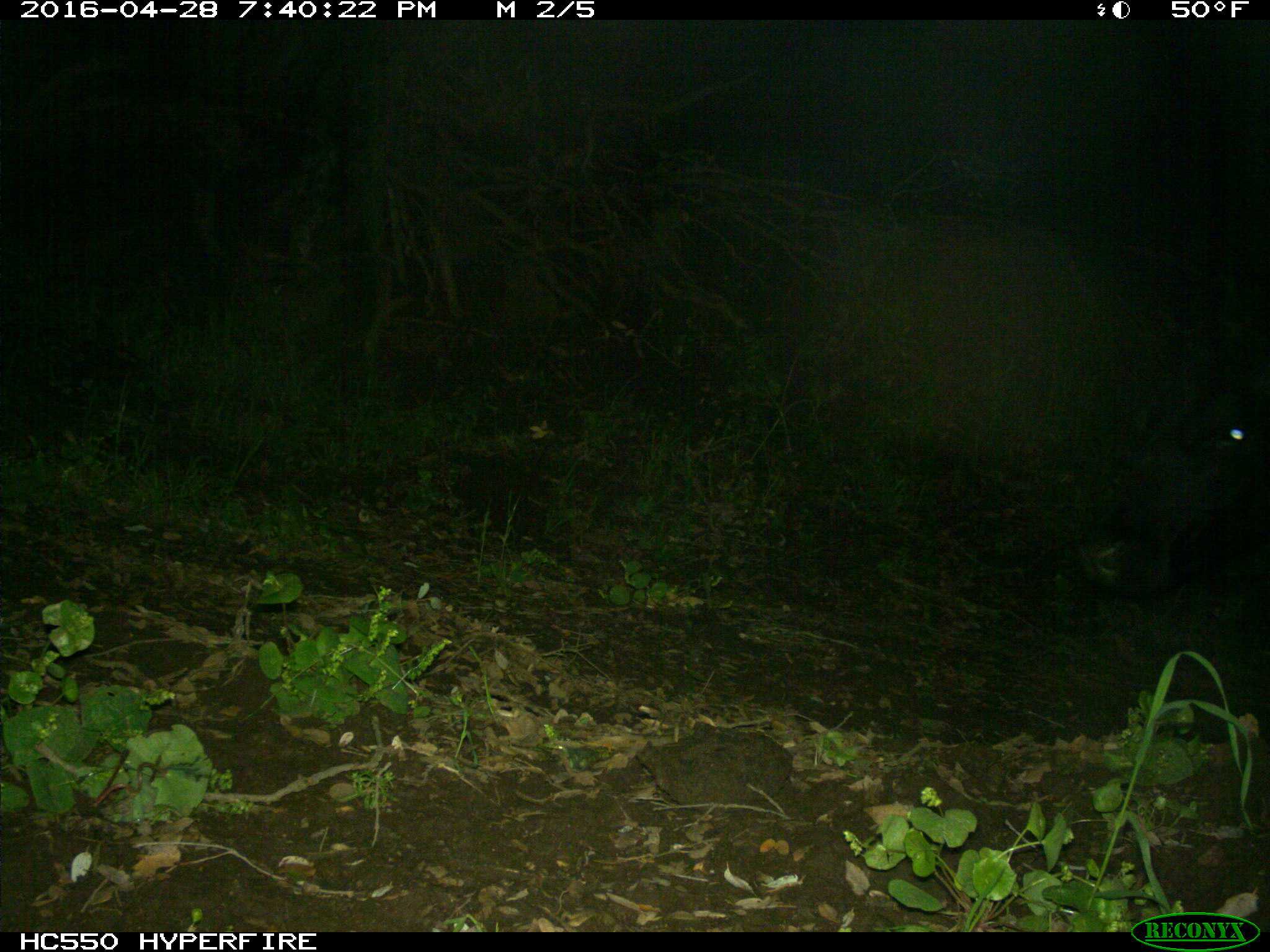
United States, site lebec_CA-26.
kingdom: Animalia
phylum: Chordata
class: Mammalia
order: Artiodactyla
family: Bovidae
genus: Bos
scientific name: Bos taurus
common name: domestic cow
Bos taurus (domestic cow).